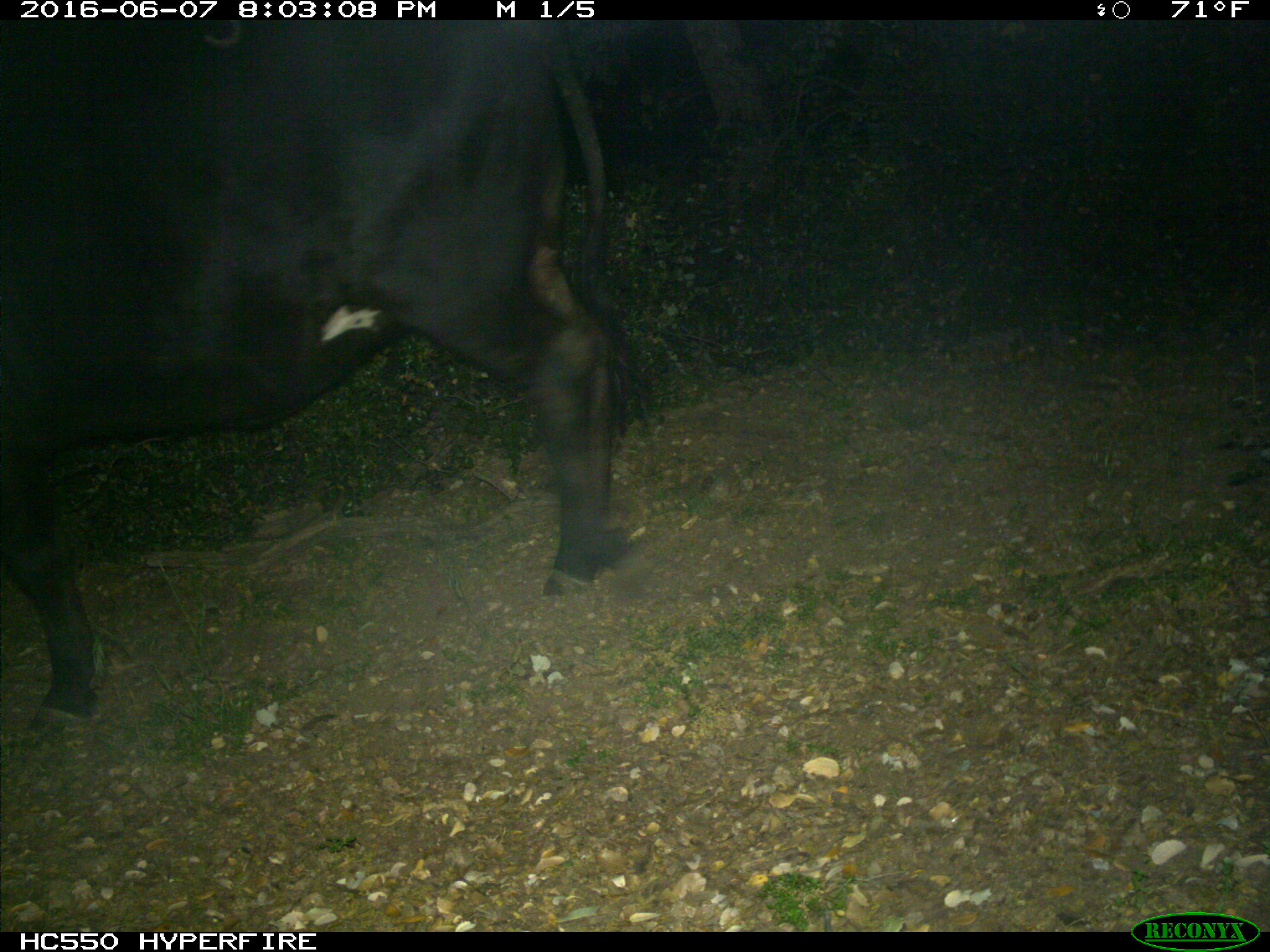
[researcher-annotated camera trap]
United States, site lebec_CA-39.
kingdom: Animalia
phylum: Chordata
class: Mammalia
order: Artiodactyla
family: Bovidae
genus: Bos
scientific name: Bos taurus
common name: domestic cow